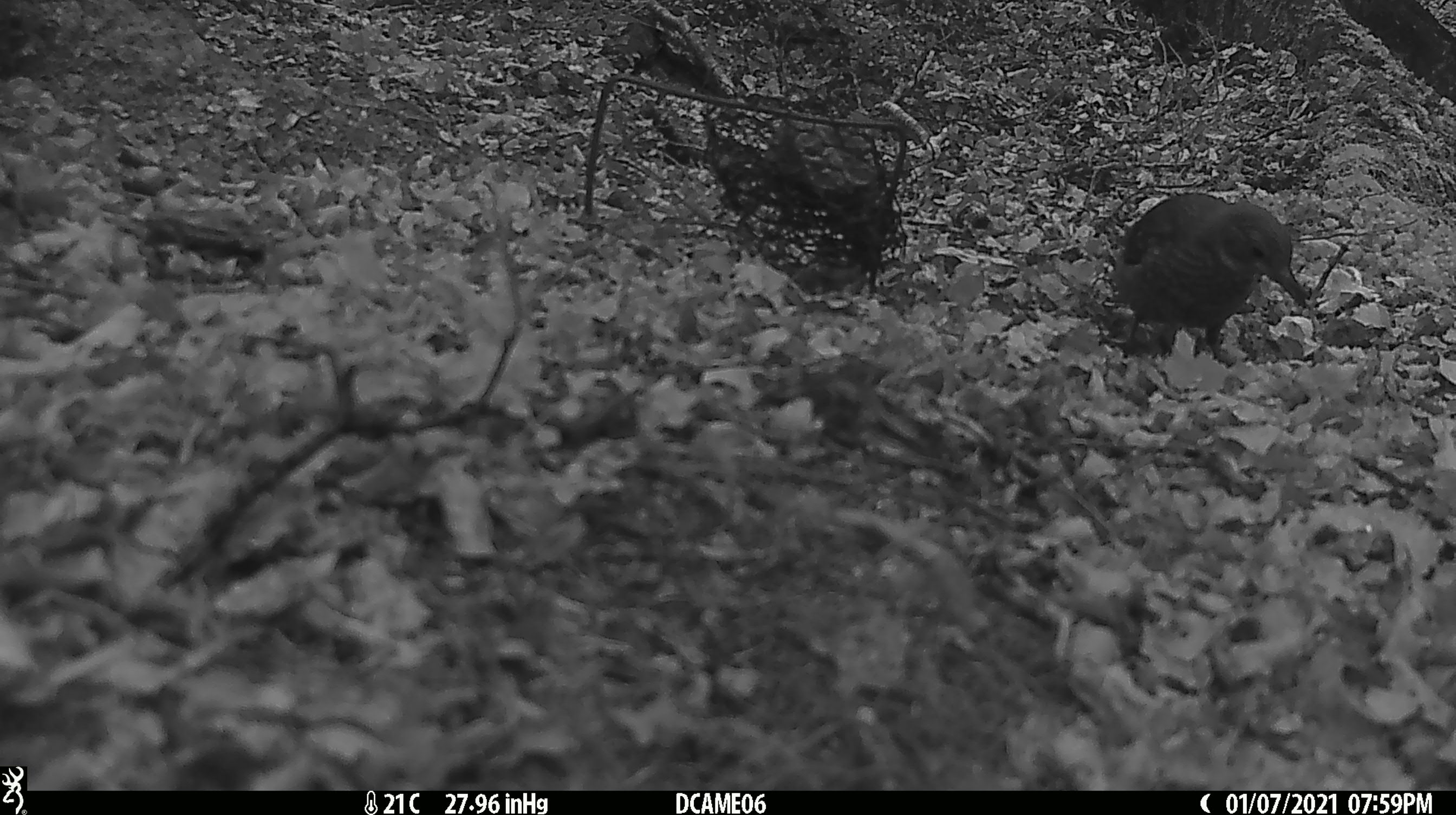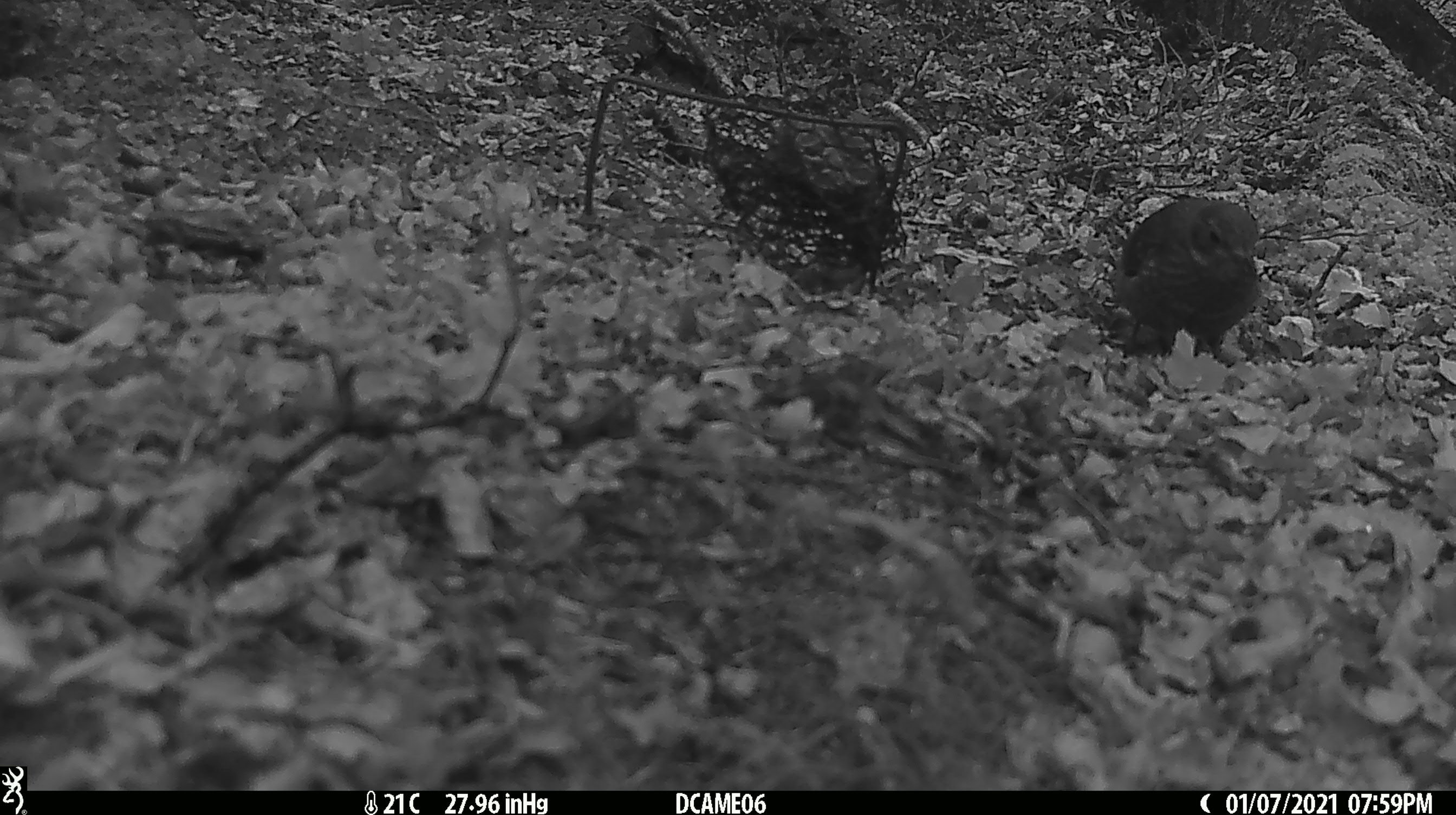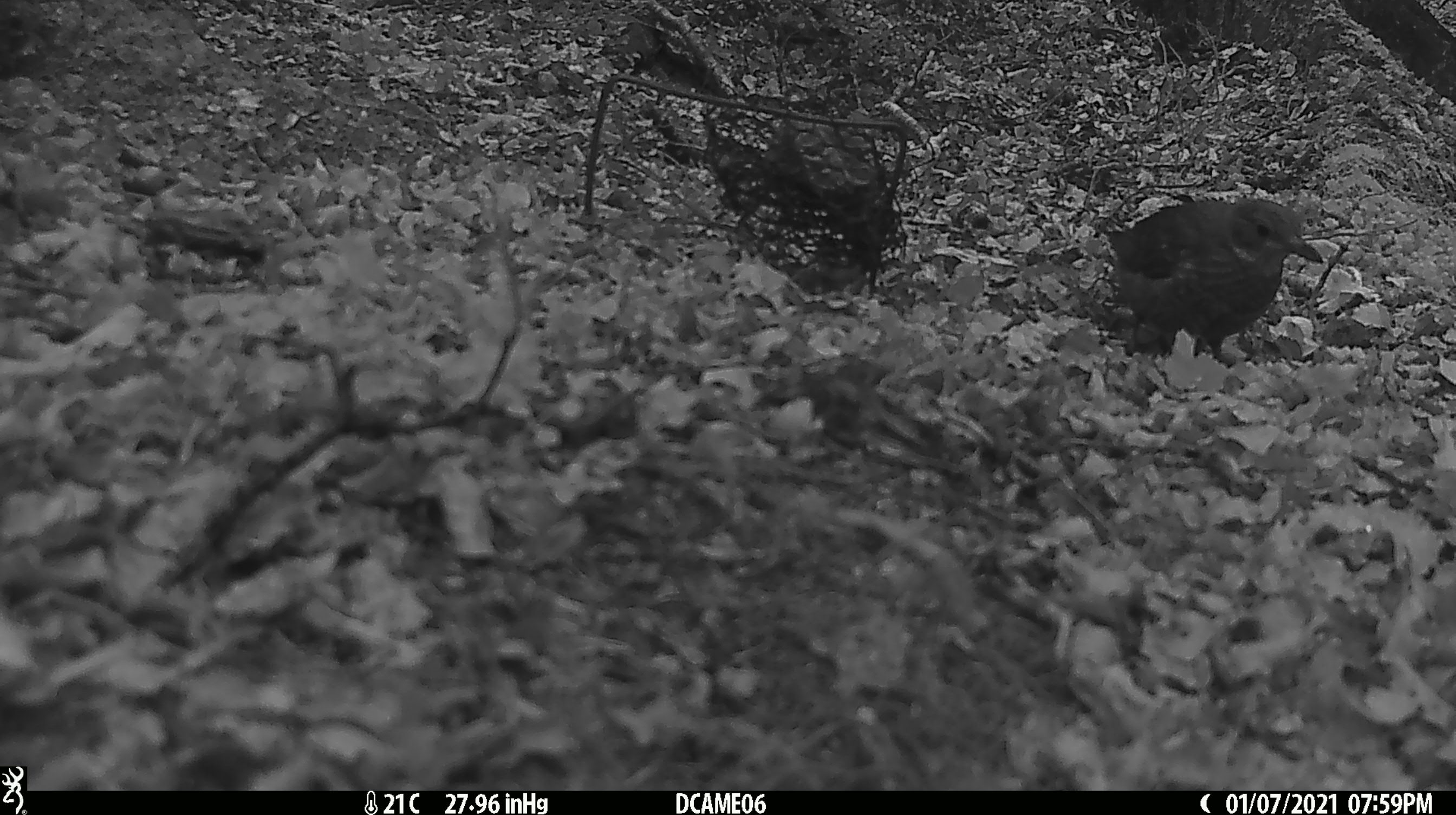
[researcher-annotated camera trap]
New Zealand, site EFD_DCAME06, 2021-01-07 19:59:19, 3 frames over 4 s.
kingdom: Animalia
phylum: Chordata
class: Aves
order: Passeriformes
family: Turdidae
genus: Turdus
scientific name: Turdus merula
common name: eurasian blackbird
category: blackbird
Blackbird (eurasian blackbird) (Turdus merula).